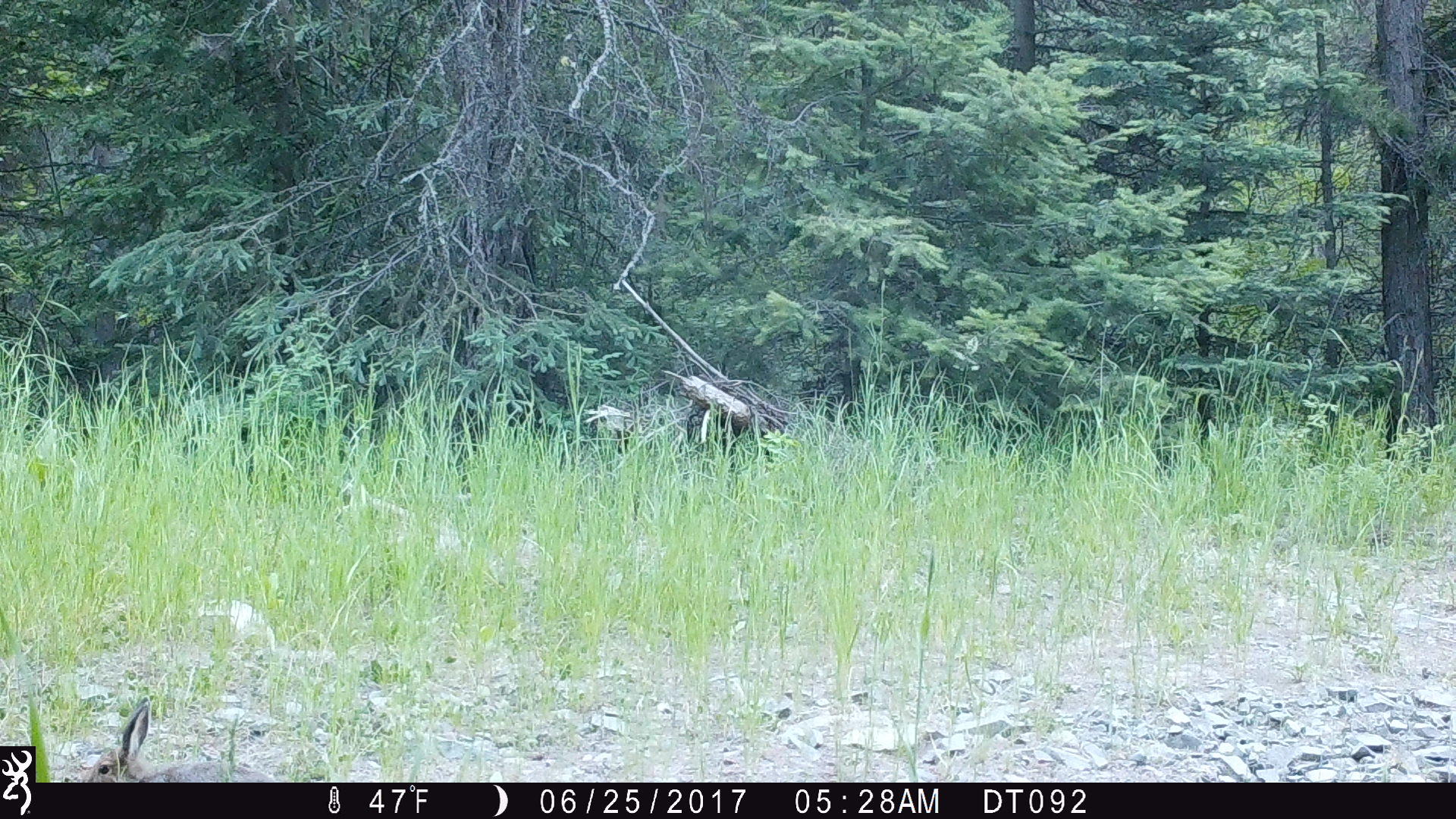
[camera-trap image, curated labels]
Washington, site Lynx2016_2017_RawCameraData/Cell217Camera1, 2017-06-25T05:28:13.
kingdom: Animalia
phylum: Chordata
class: Mammalia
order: Lagomorpha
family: Leporidae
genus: Lepus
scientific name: Lepus americanus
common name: snowshoe hare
Lepus americanus (snowshoe hare). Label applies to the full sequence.